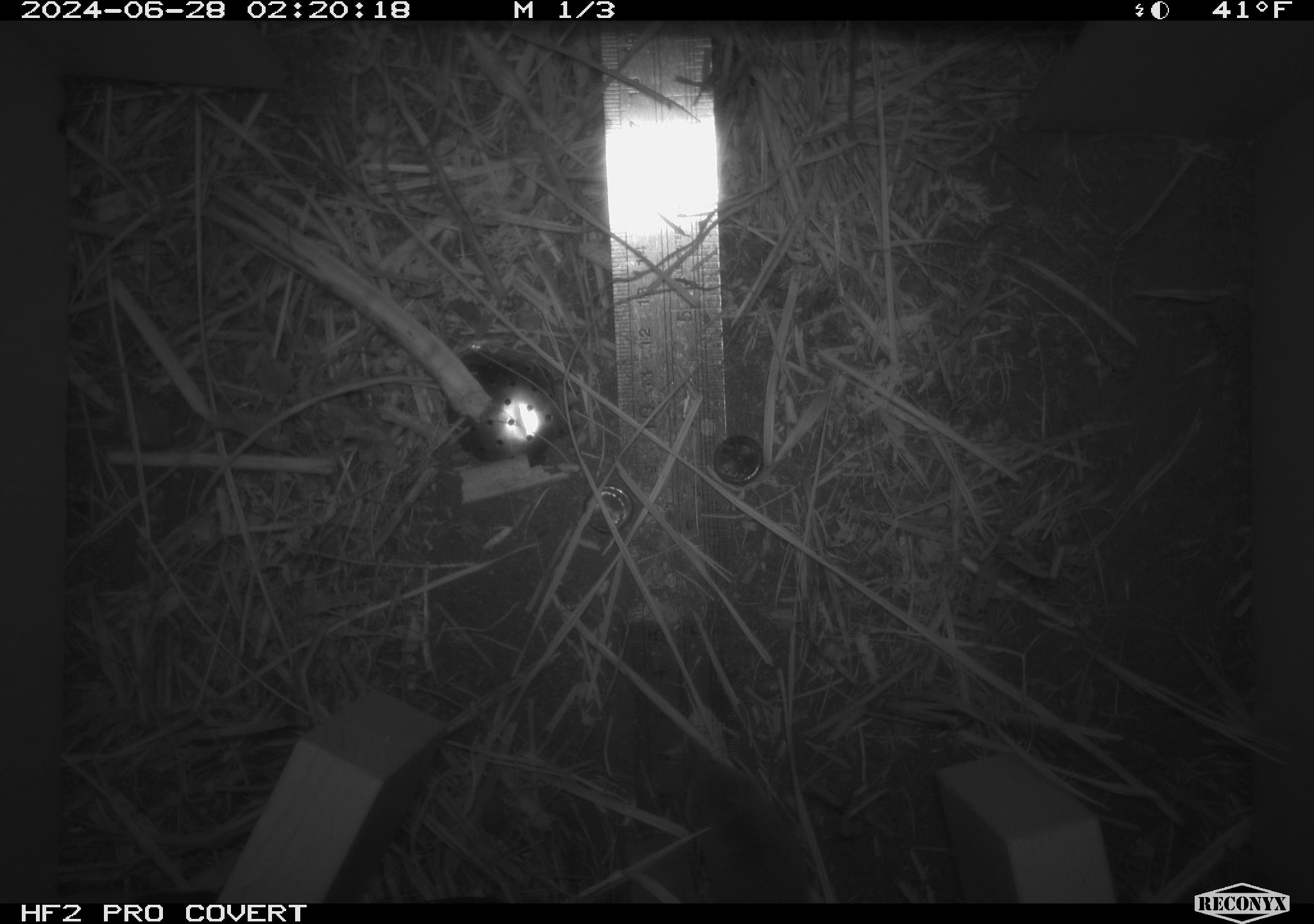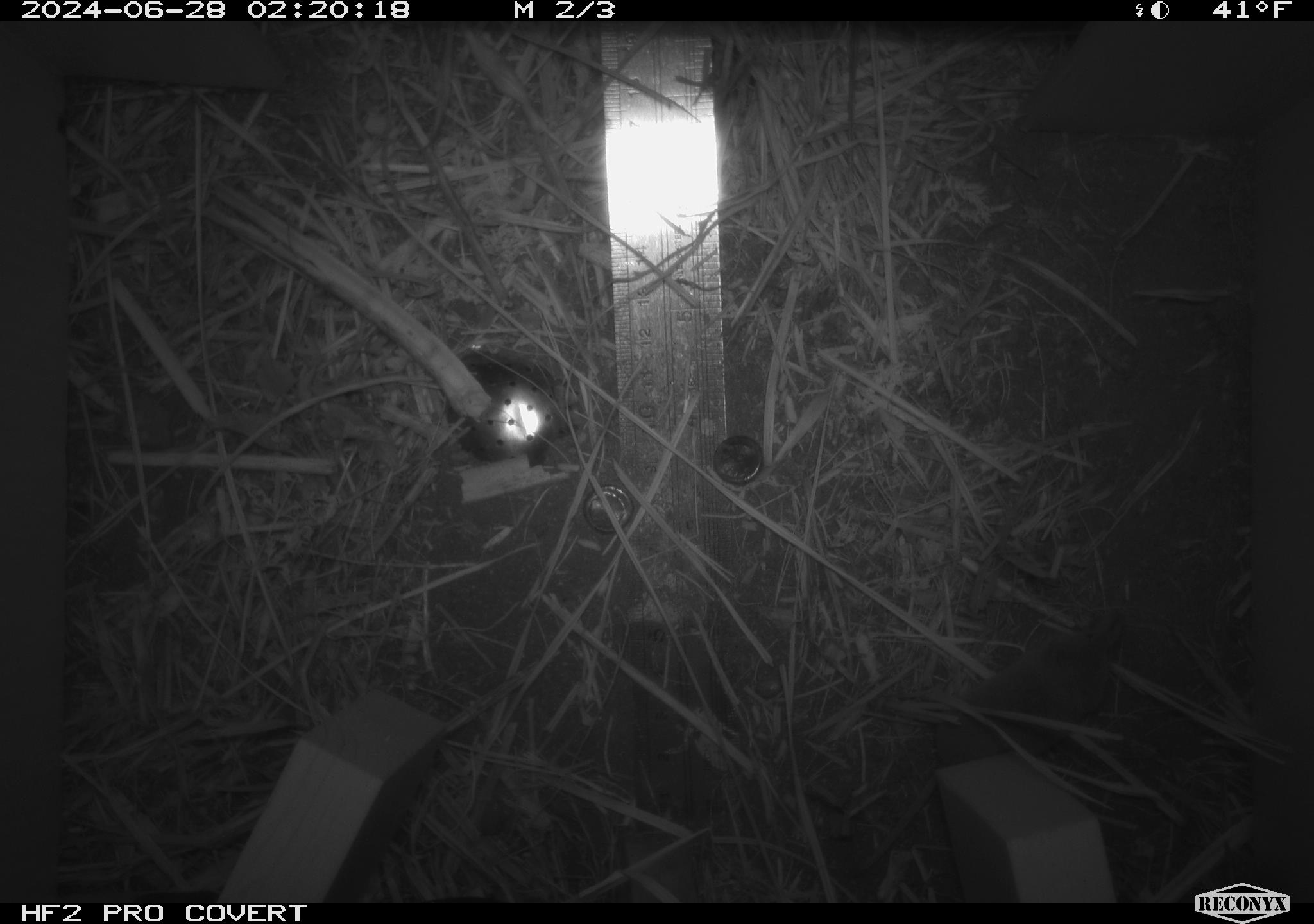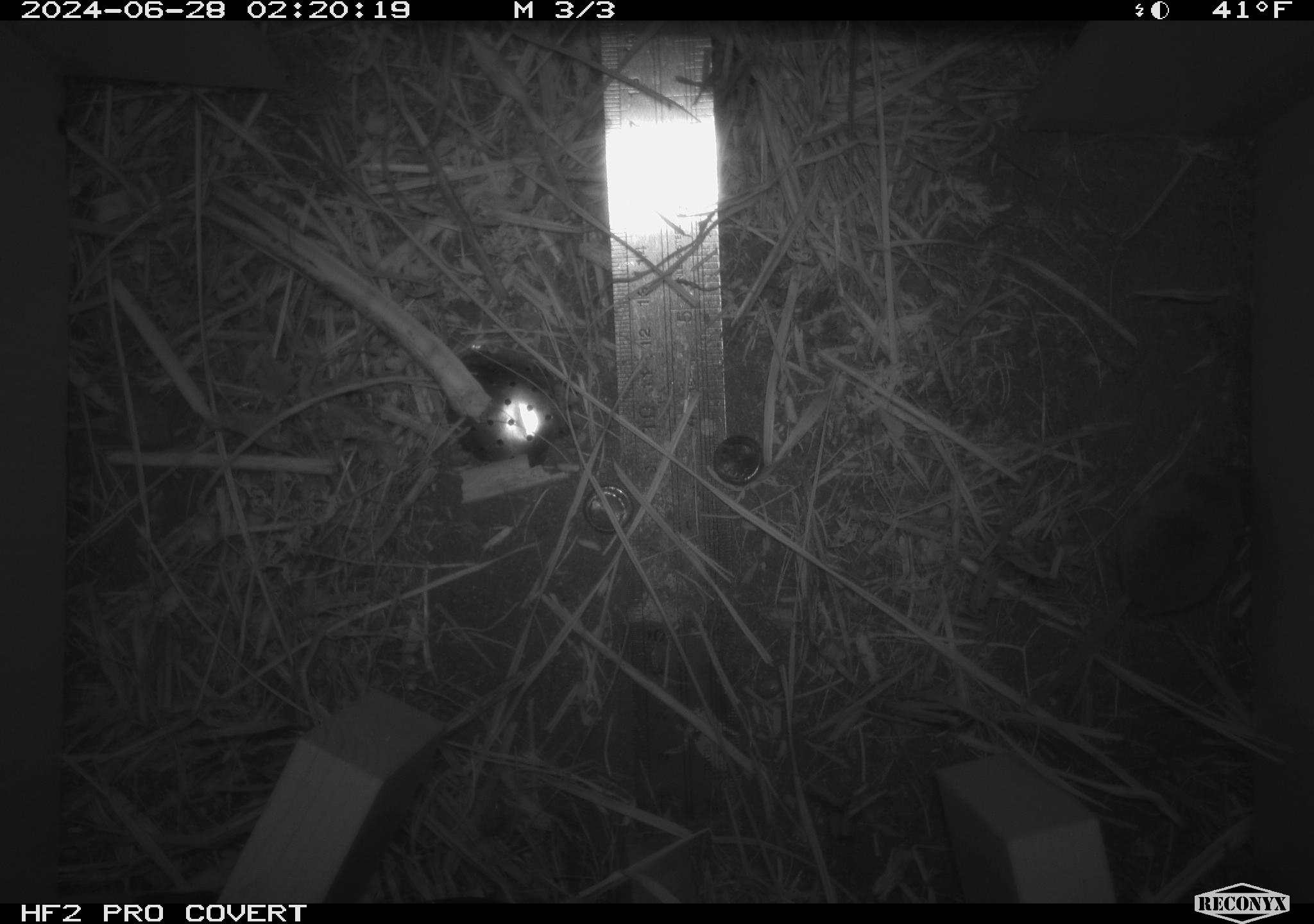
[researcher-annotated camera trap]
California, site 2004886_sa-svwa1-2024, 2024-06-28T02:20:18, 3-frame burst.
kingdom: Animalia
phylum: Chordata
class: Mammalia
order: Eulipotyphla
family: Soricidae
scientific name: Soricidae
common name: shrews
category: soricidae family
Soricidae family (shrews) (Soricidae).